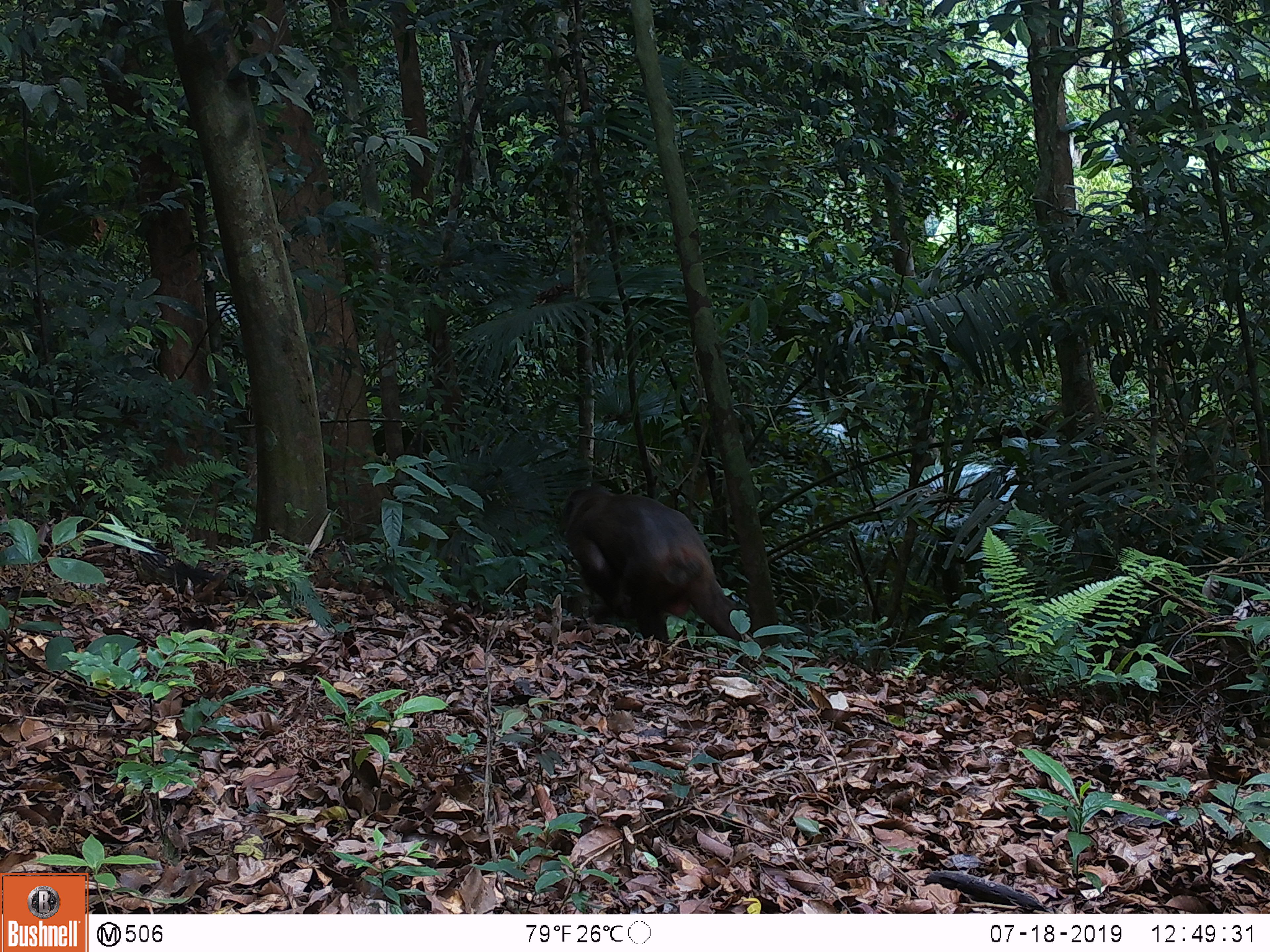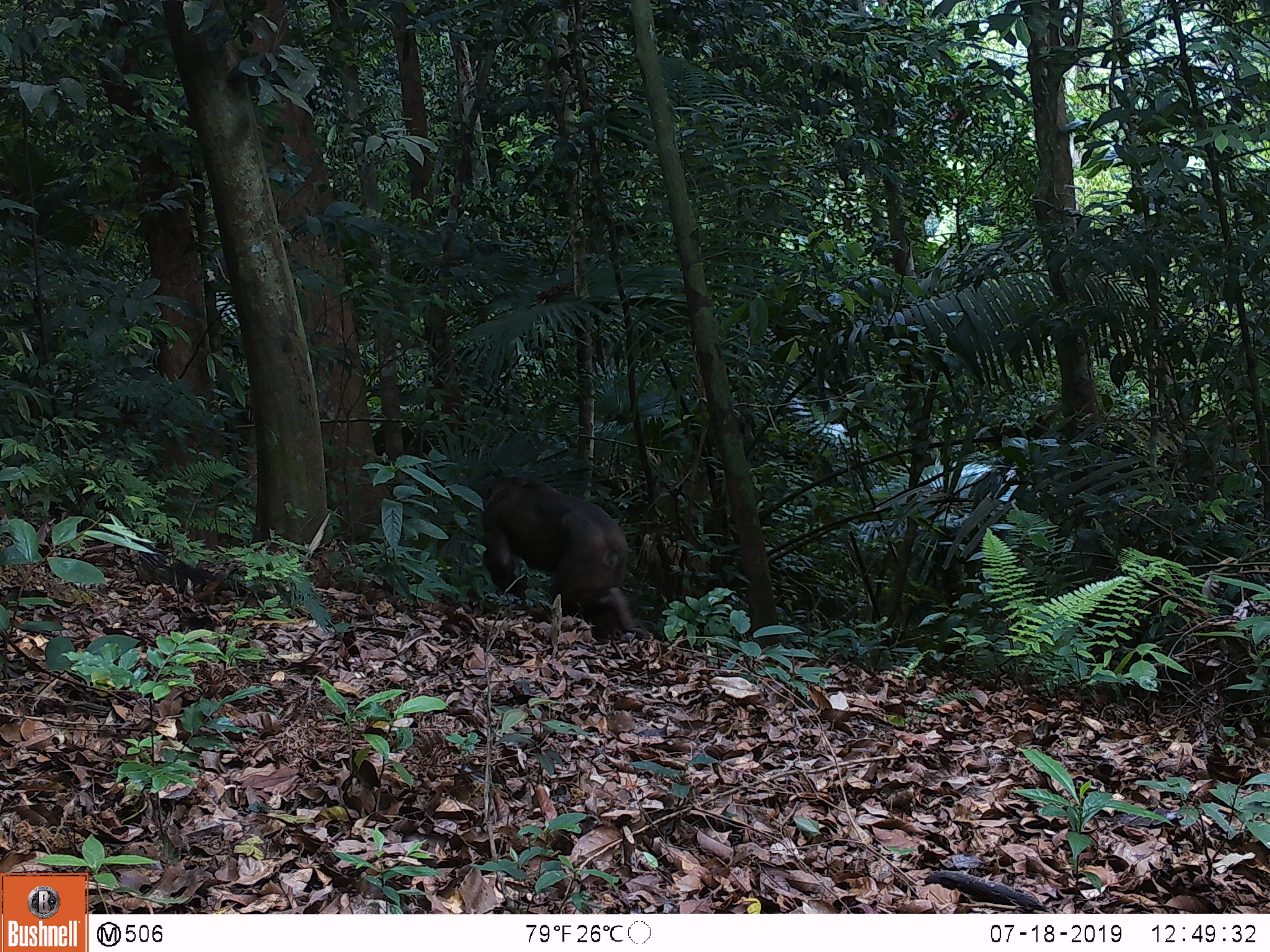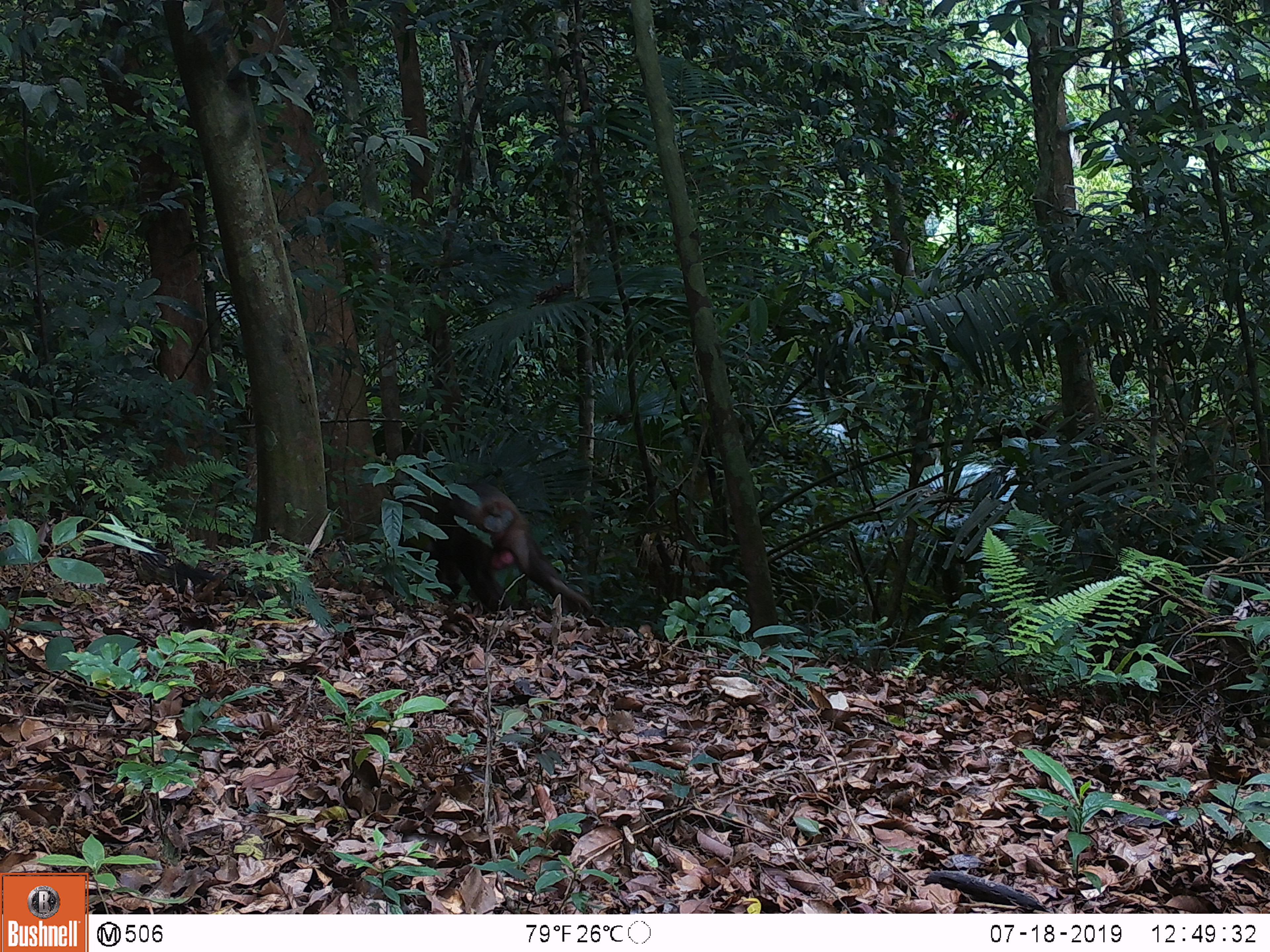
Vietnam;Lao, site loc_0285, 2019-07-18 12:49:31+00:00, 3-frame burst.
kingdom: Animalia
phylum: Chordata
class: Mammalia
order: Primates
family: Cercopithecidae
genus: Macaca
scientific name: Macaca arctoides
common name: stump-tailed macaque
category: stump tailed macaque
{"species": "stump tailed macaque (stump-tailed macaque) (Macaca arctoides)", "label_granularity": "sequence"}